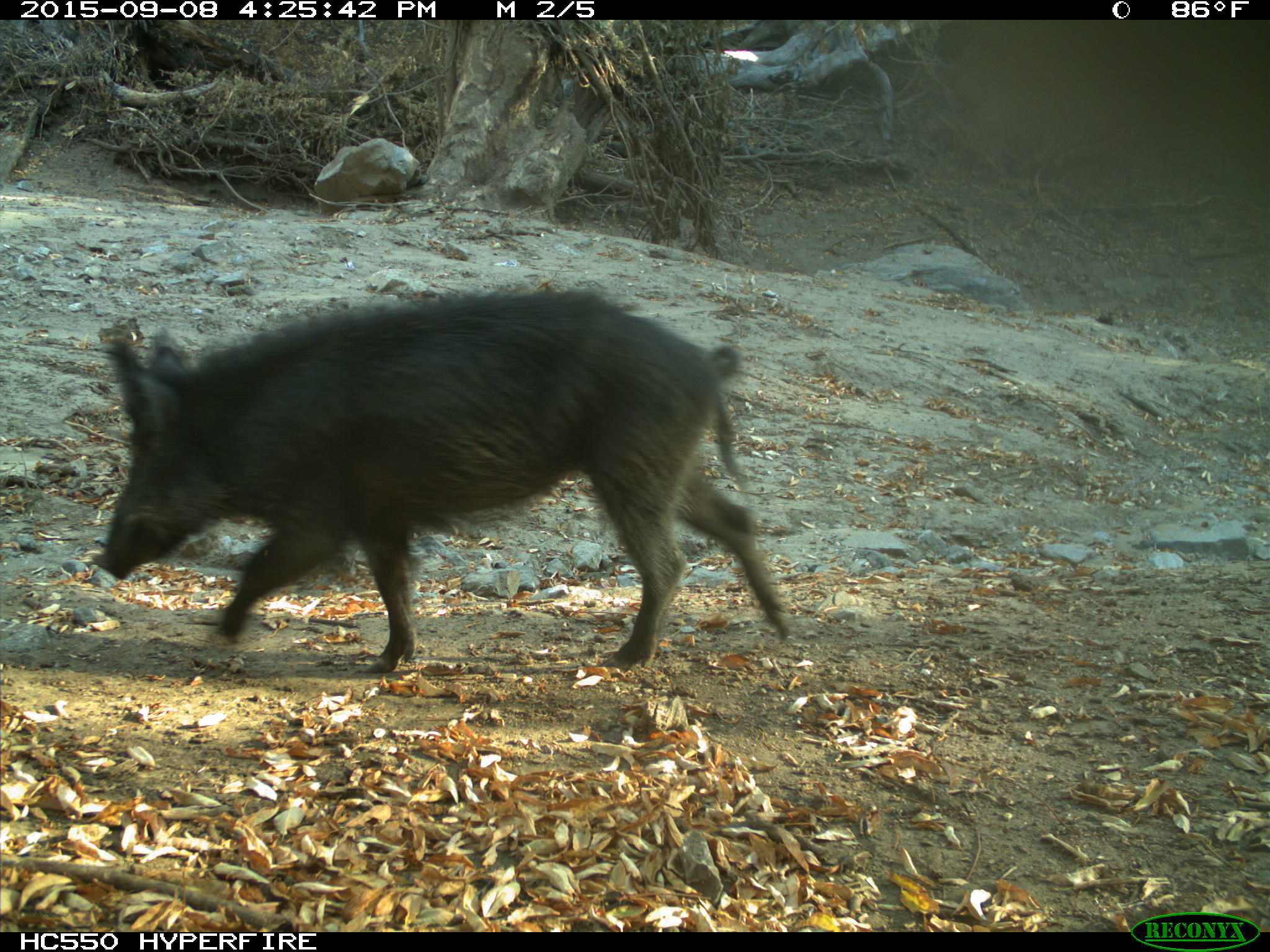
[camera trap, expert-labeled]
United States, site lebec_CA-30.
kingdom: Animalia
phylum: Chordata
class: Mammalia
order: Artiodactyla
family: Suidae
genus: Sus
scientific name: Sus scrofa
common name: wild boar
Sus scrofa (wild boar).